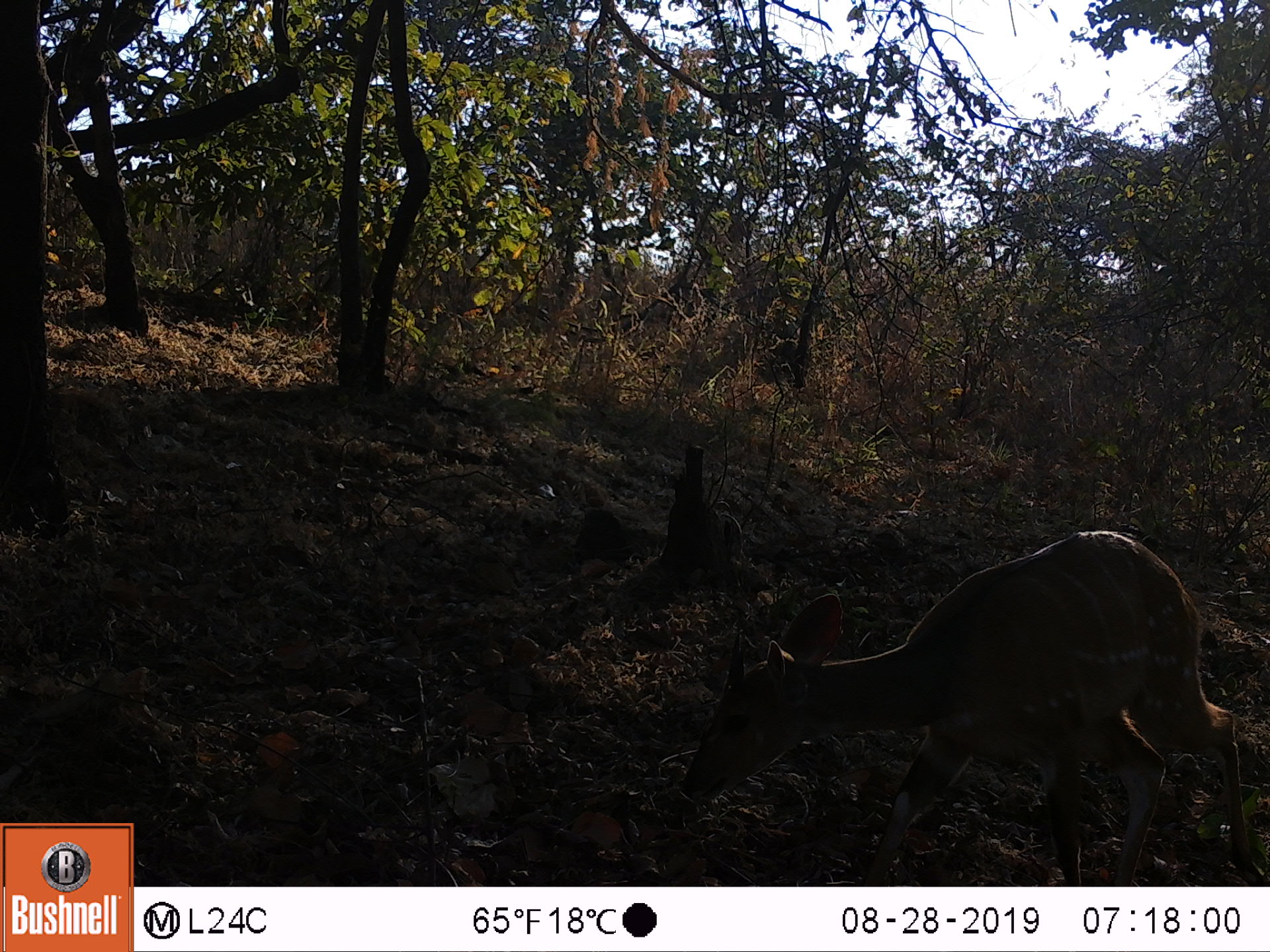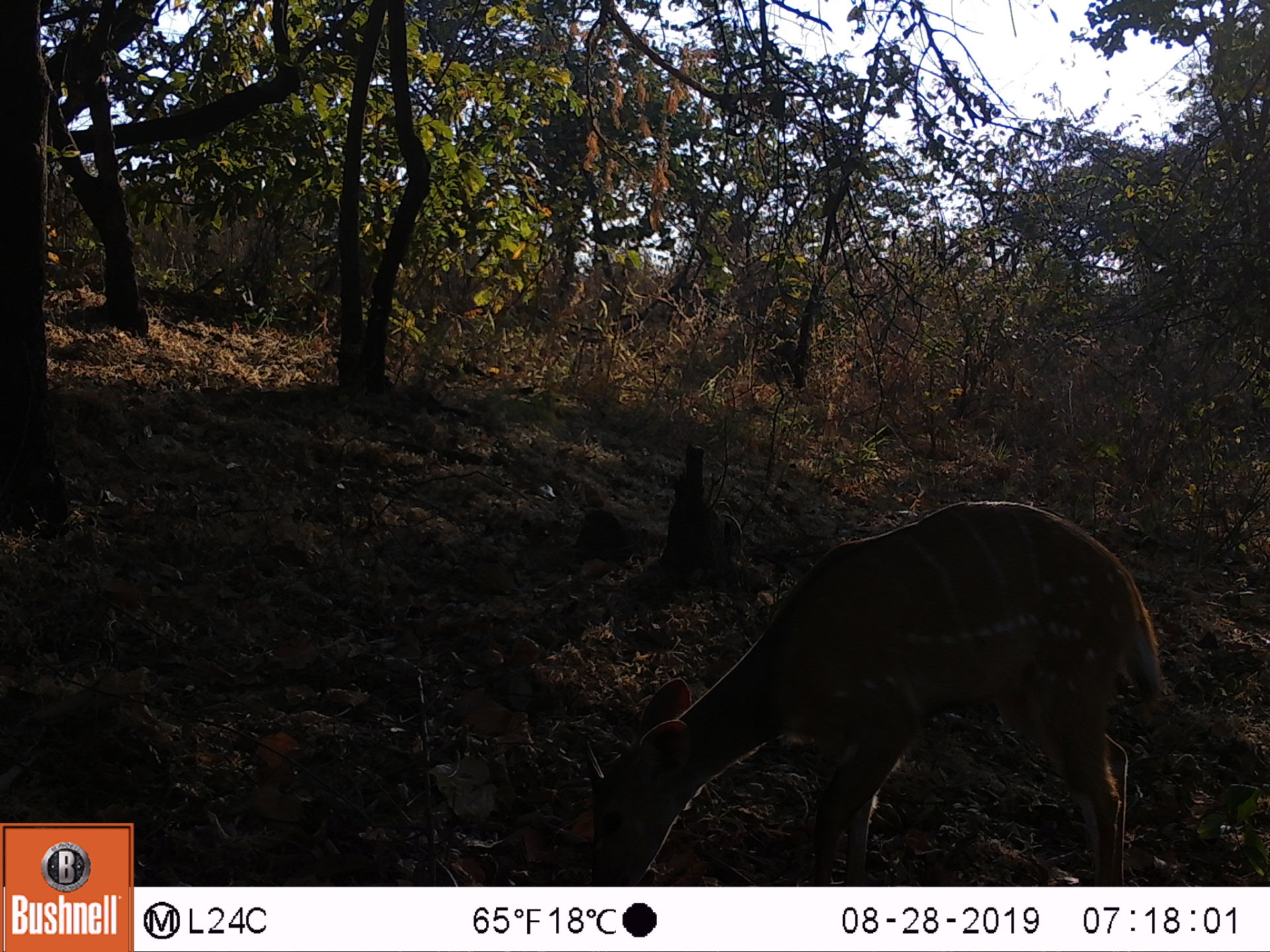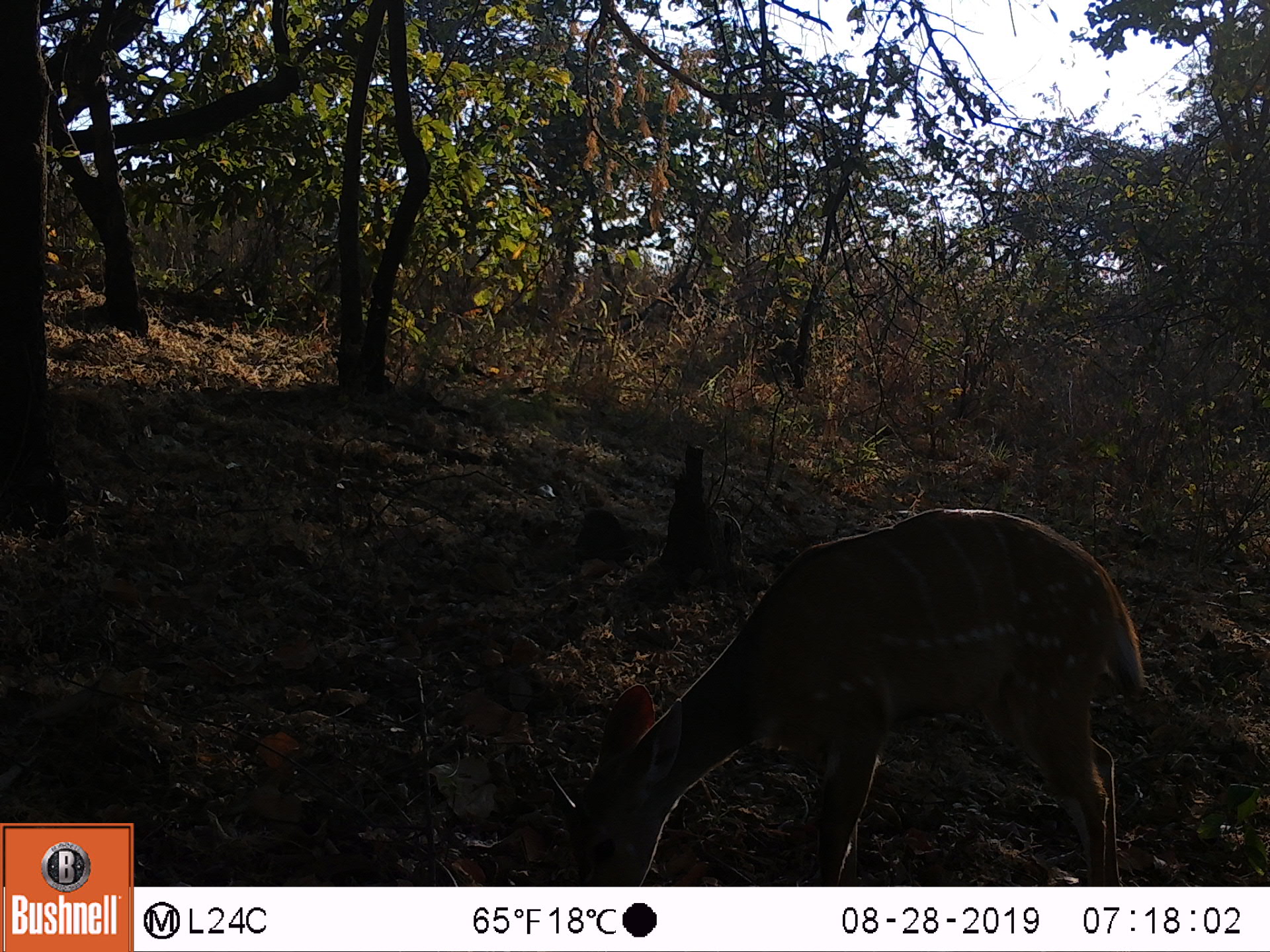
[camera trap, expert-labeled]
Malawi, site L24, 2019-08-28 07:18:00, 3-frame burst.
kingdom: Animalia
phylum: Chordata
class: Mammalia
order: Artiodactyla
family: Bovidae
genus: Tragelaphus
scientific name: Tragelaphus sylvaticus sylvaticus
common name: cape bushbuck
Cape bushbuck (Tragelaphus sylvaticus sylvaticus), count 1.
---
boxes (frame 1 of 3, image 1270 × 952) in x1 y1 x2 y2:
cape bushbuck: 665 515 1246 877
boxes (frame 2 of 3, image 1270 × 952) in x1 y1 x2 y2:
cape bushbuck: 573 485 1162 876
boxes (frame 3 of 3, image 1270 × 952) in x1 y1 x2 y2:
cape bushbuck: 533 507 1140 873